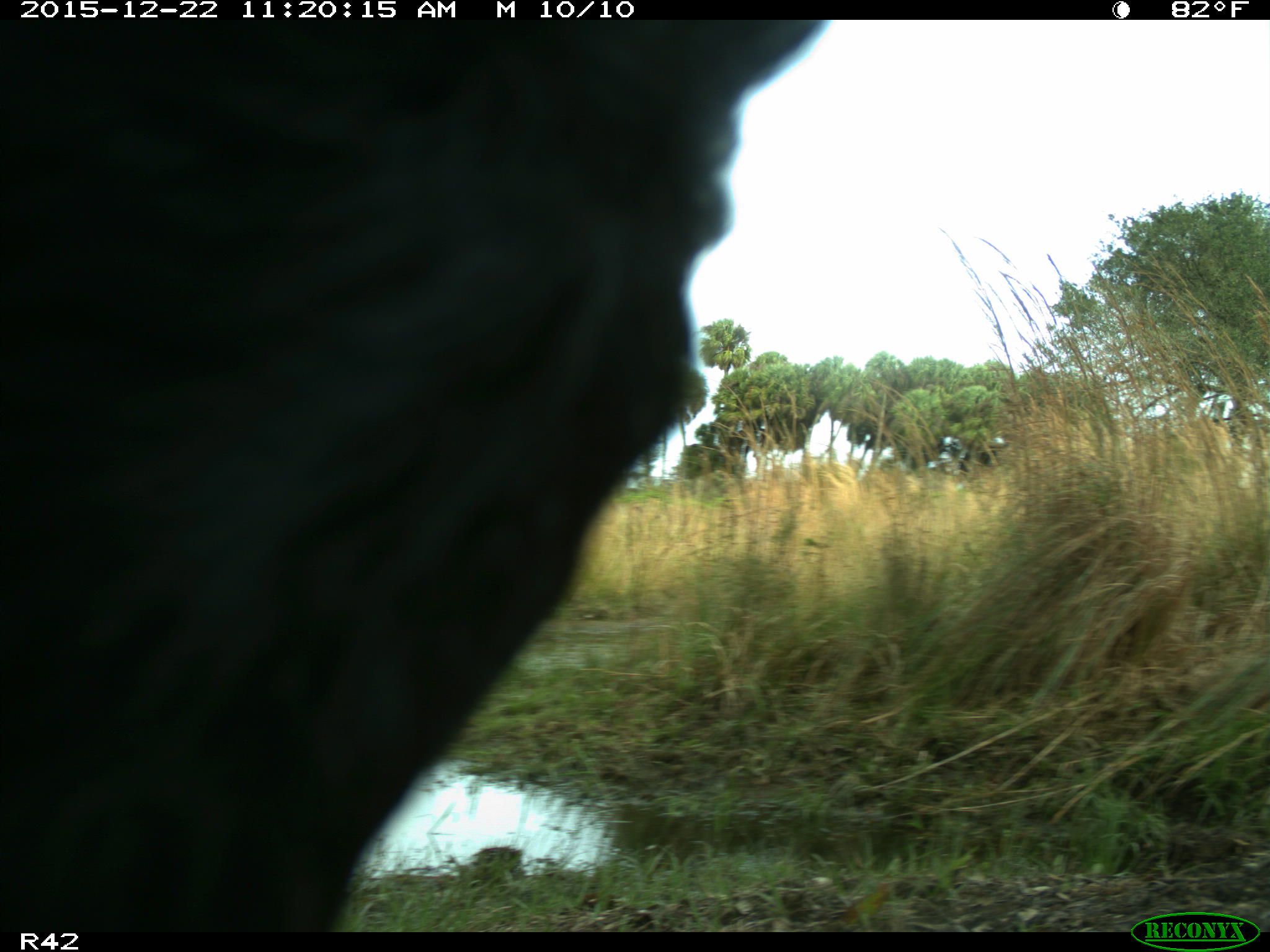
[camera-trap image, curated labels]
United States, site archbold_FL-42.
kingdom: Animalia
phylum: Chordata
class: Mammalia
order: Artiodactyla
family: Bovidae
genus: Bos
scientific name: Bos taurus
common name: domestic cow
Bos taurus (domestic cow).